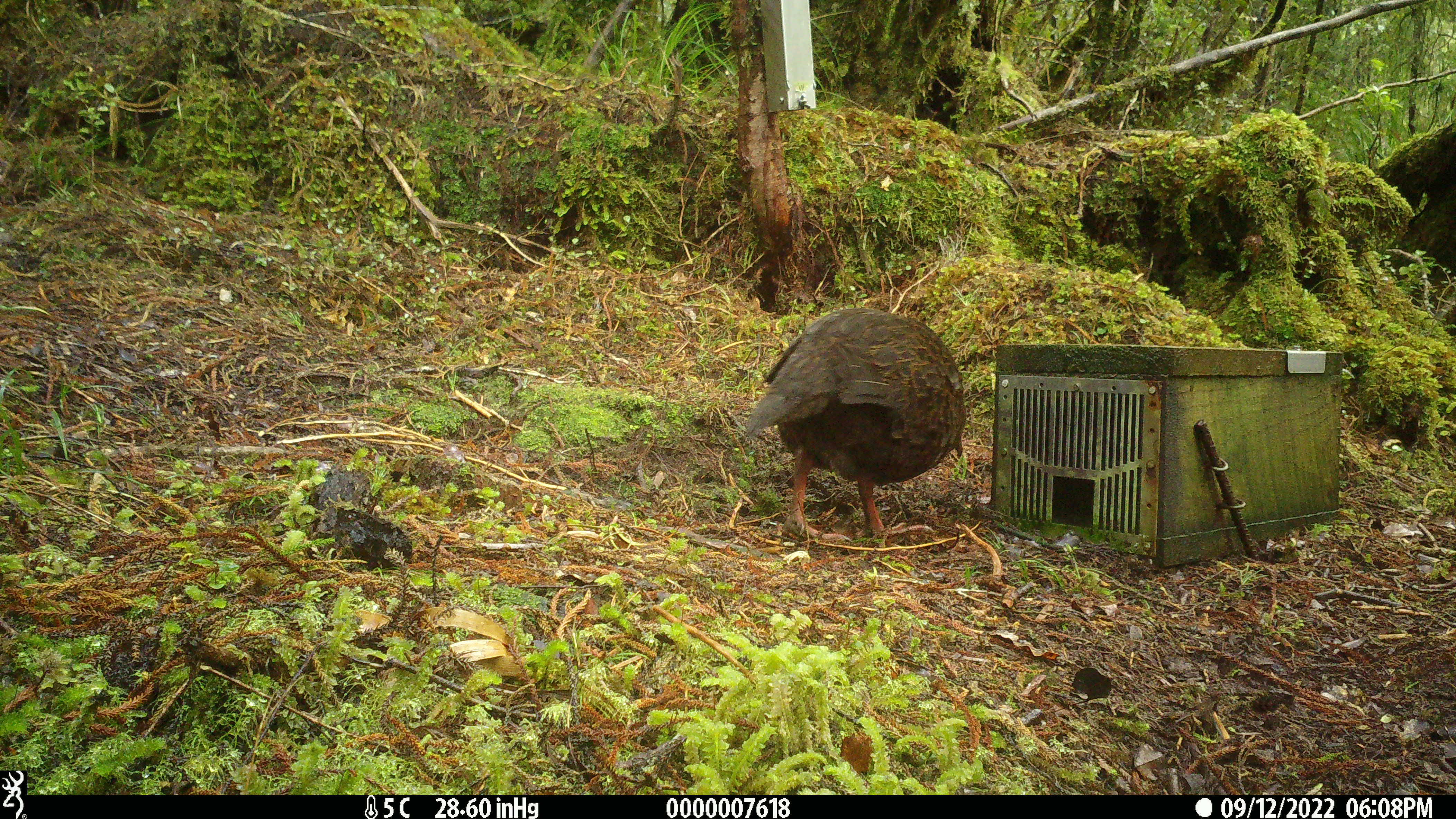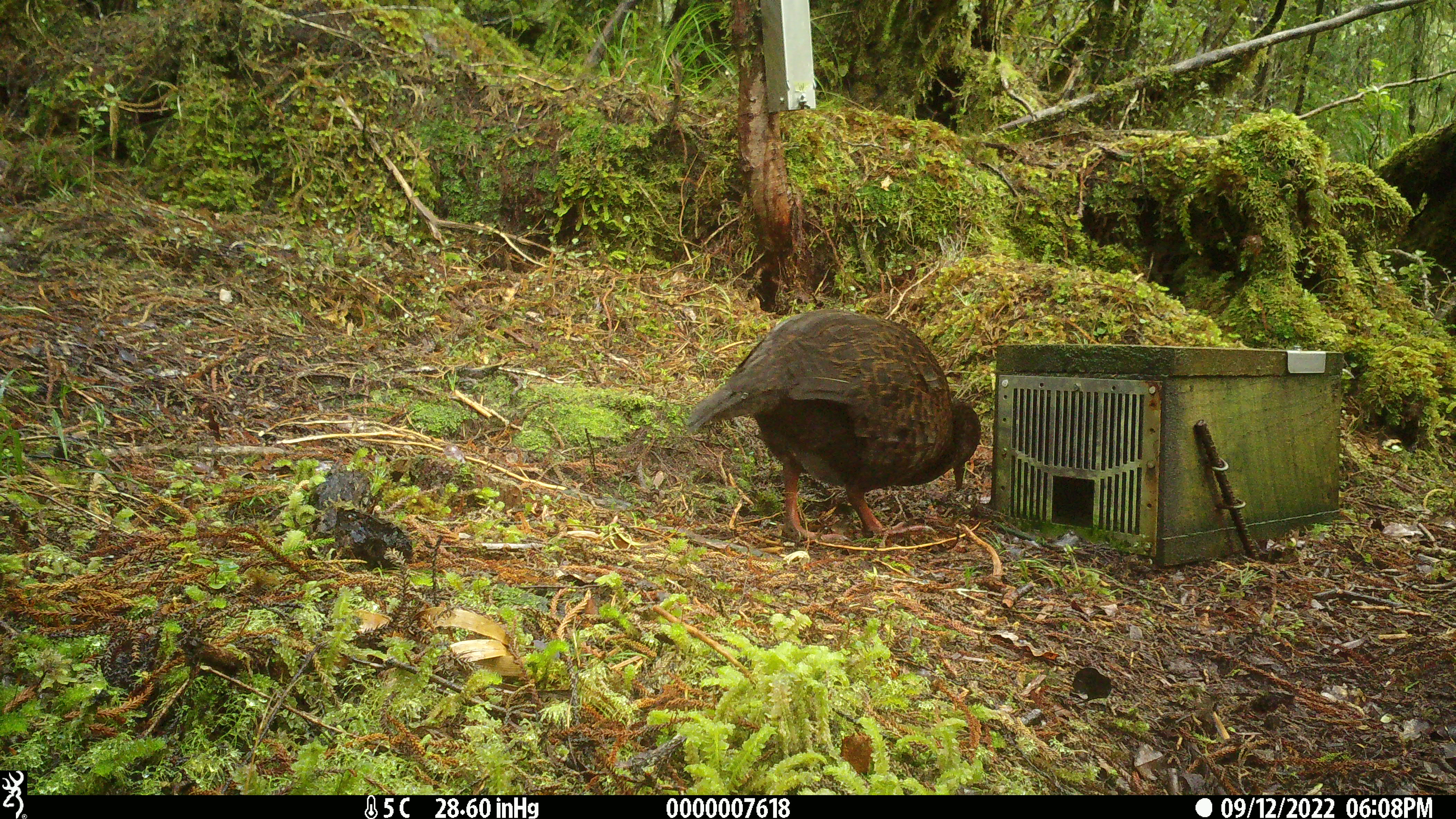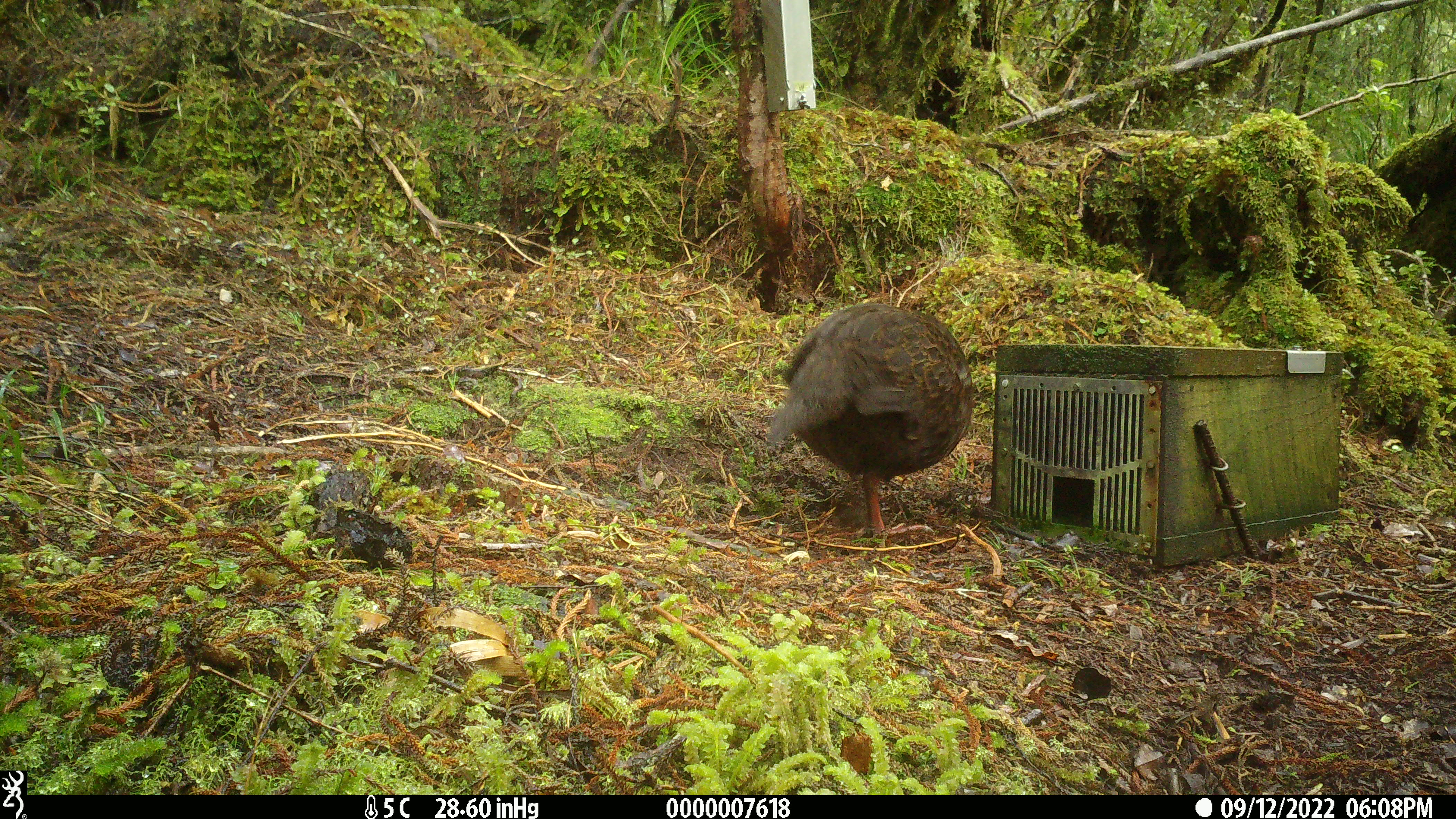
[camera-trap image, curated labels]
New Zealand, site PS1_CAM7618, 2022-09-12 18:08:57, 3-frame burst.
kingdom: Animalia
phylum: Chordata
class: Aves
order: Gruiformes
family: Rallidae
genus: Gallirallus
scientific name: Gallirallus australis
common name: weka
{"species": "weka (Gallirallus australis)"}